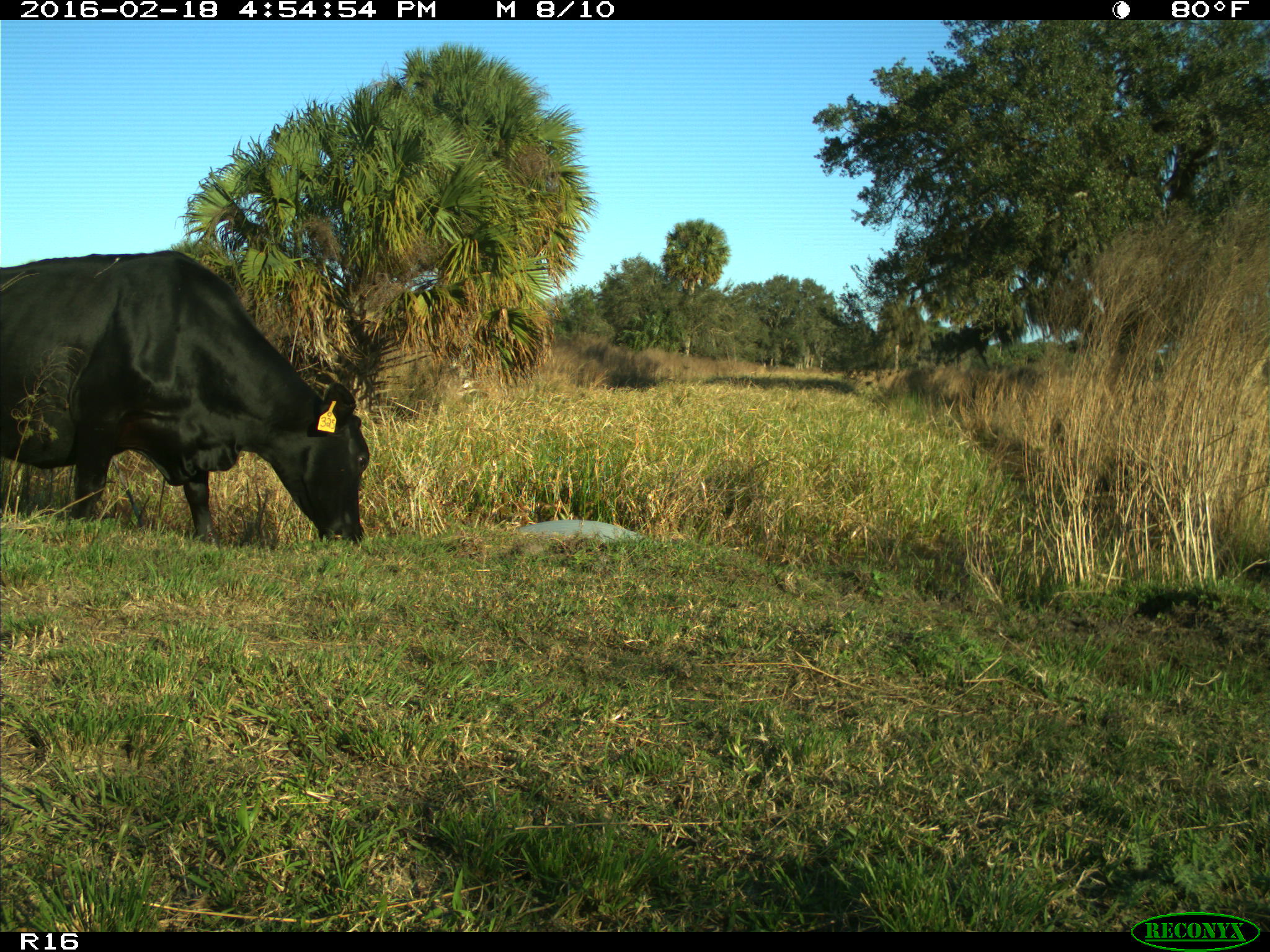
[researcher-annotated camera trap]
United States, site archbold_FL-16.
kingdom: Animalia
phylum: Chordata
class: Mammalia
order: Artiodactyla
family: Bovidae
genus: Bos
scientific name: Bos taurus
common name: domestic cow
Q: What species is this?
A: Bos taurus (domestic cow).